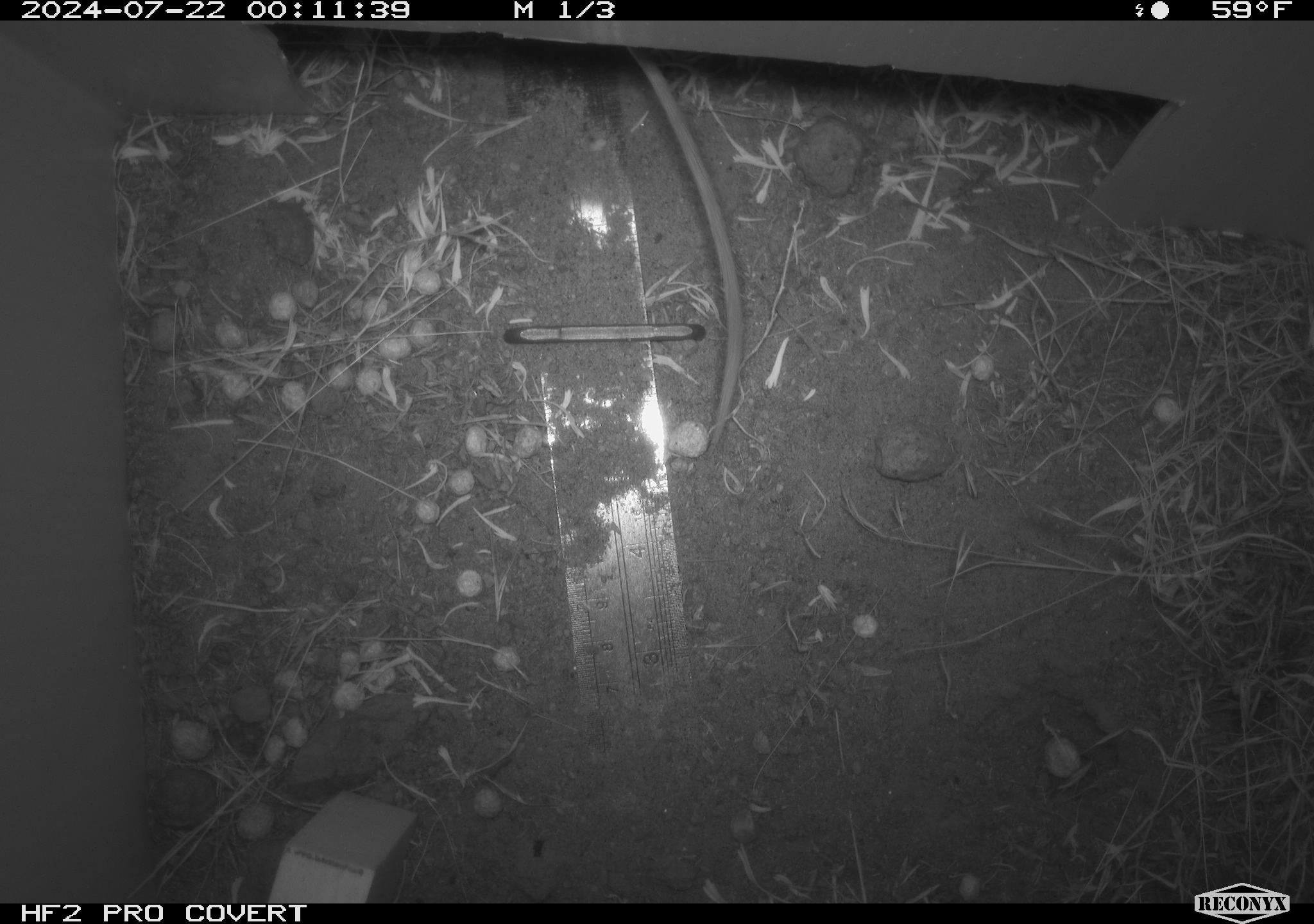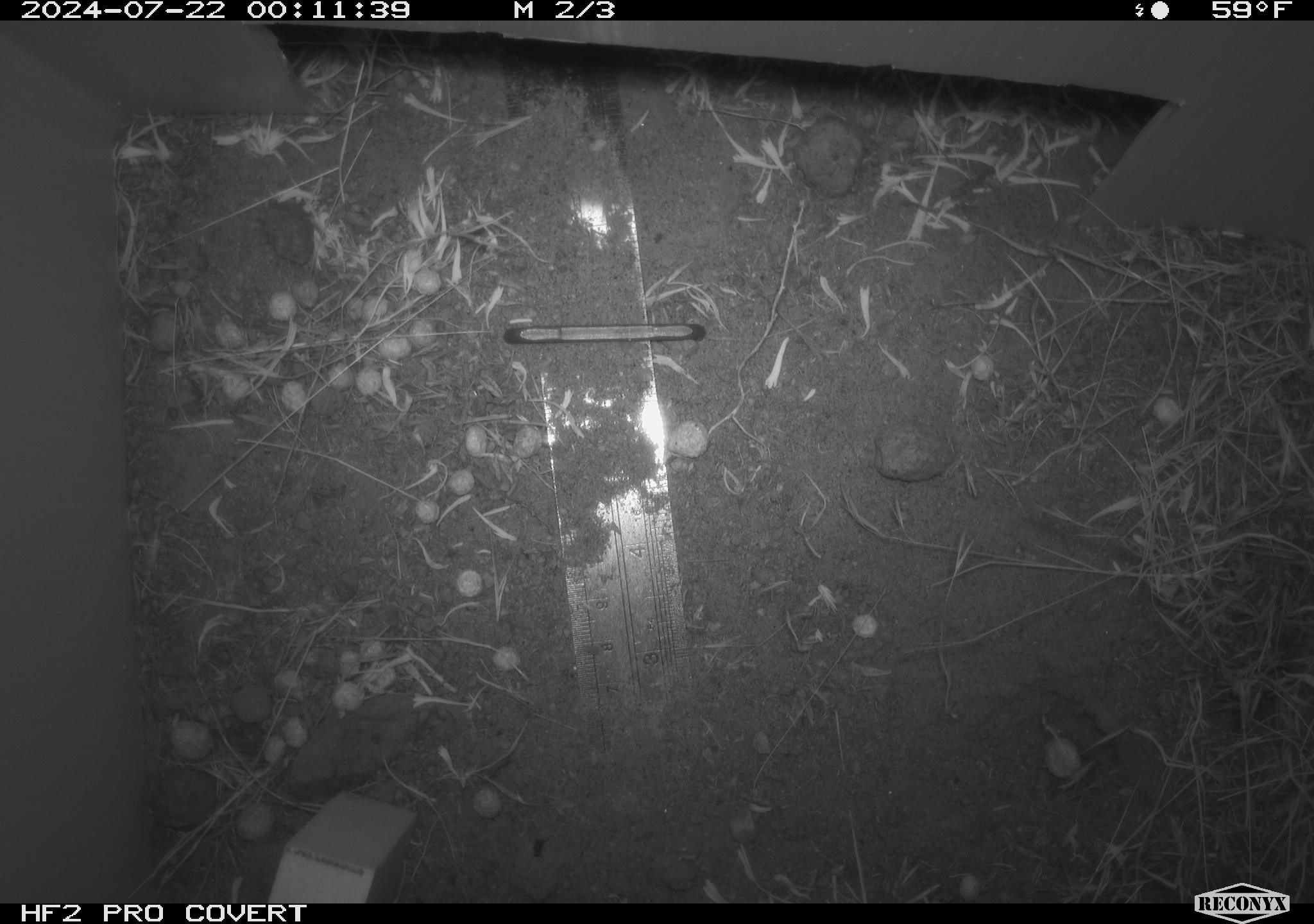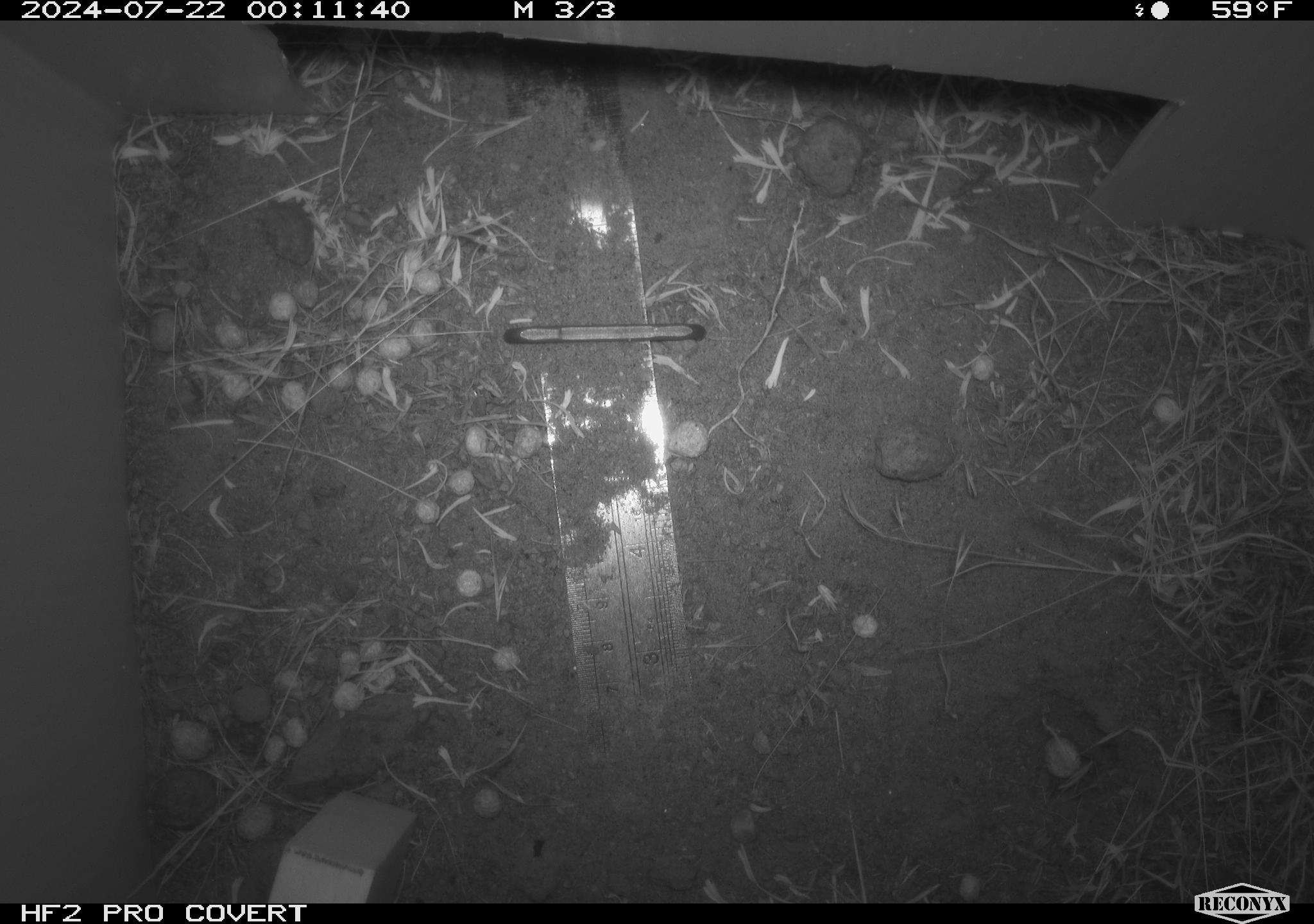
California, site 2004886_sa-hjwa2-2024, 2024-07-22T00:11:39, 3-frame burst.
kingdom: Animalia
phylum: Chordata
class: Mammalia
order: Rodentia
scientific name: Rodentia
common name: rodent